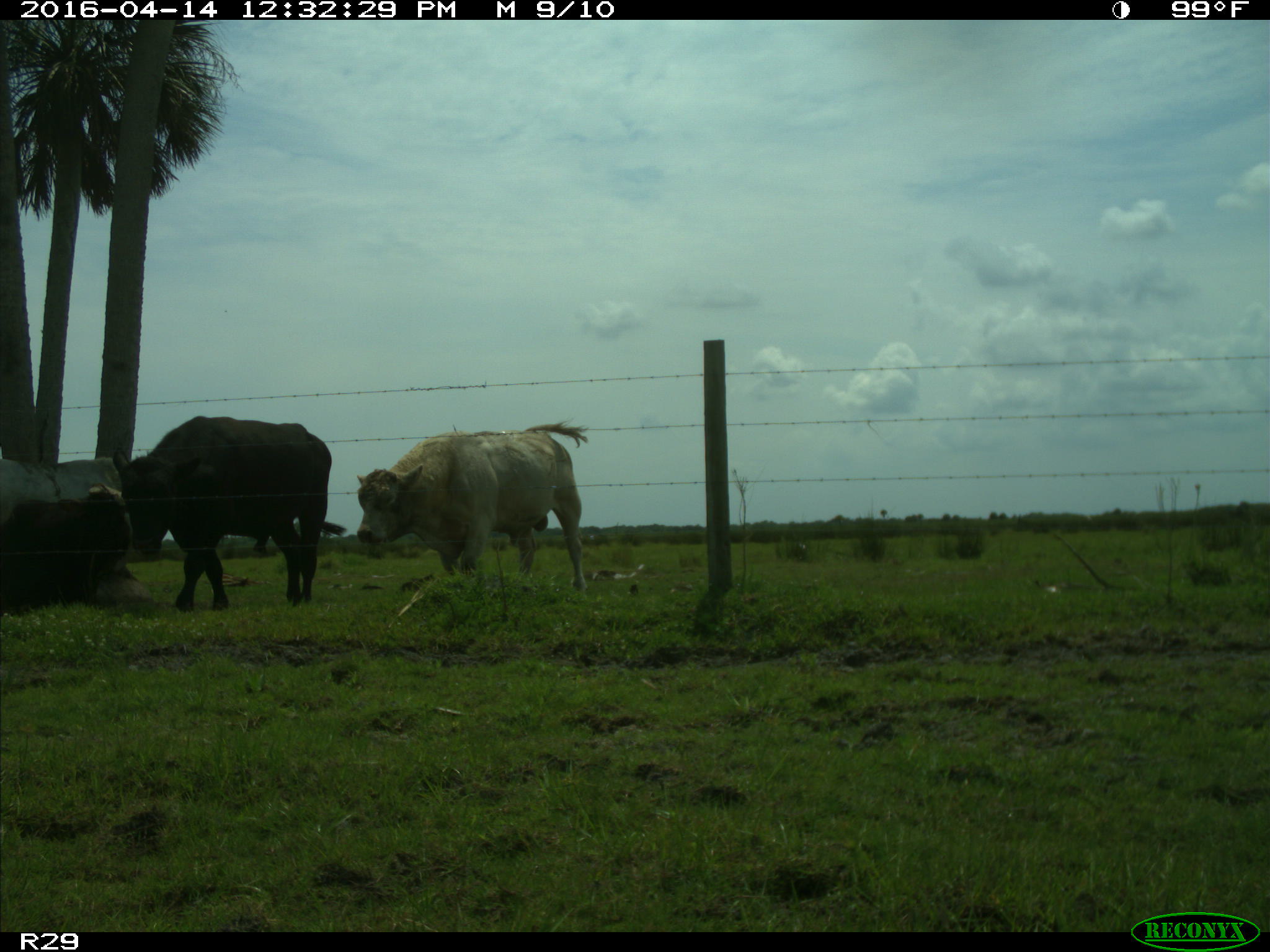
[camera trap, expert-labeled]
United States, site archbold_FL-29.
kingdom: Animalia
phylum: Chordata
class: Mammalia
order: Artiodactyla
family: Bovidae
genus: Bos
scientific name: Bos taurus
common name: domestic cow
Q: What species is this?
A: Bos taurus (domestic cow).